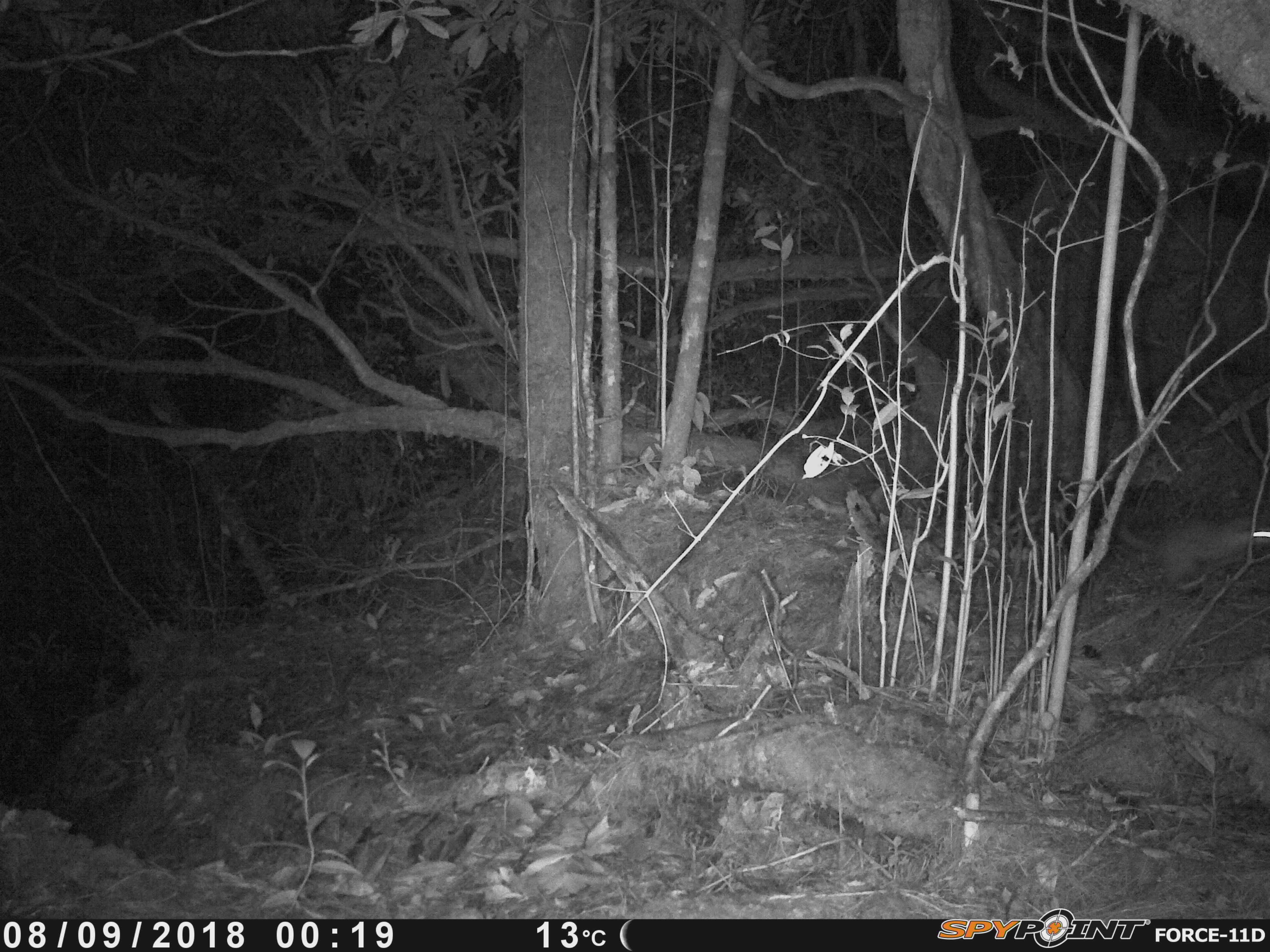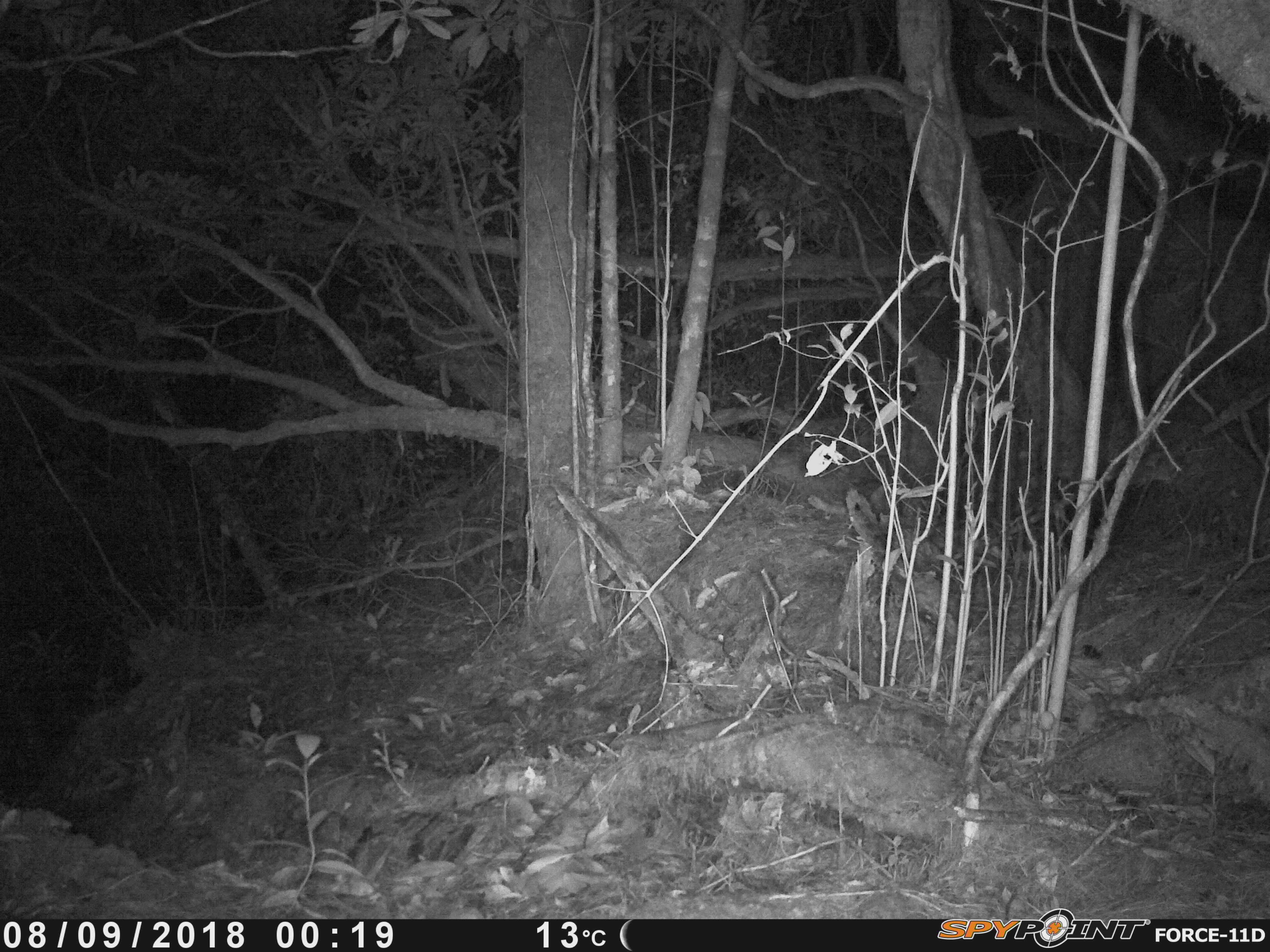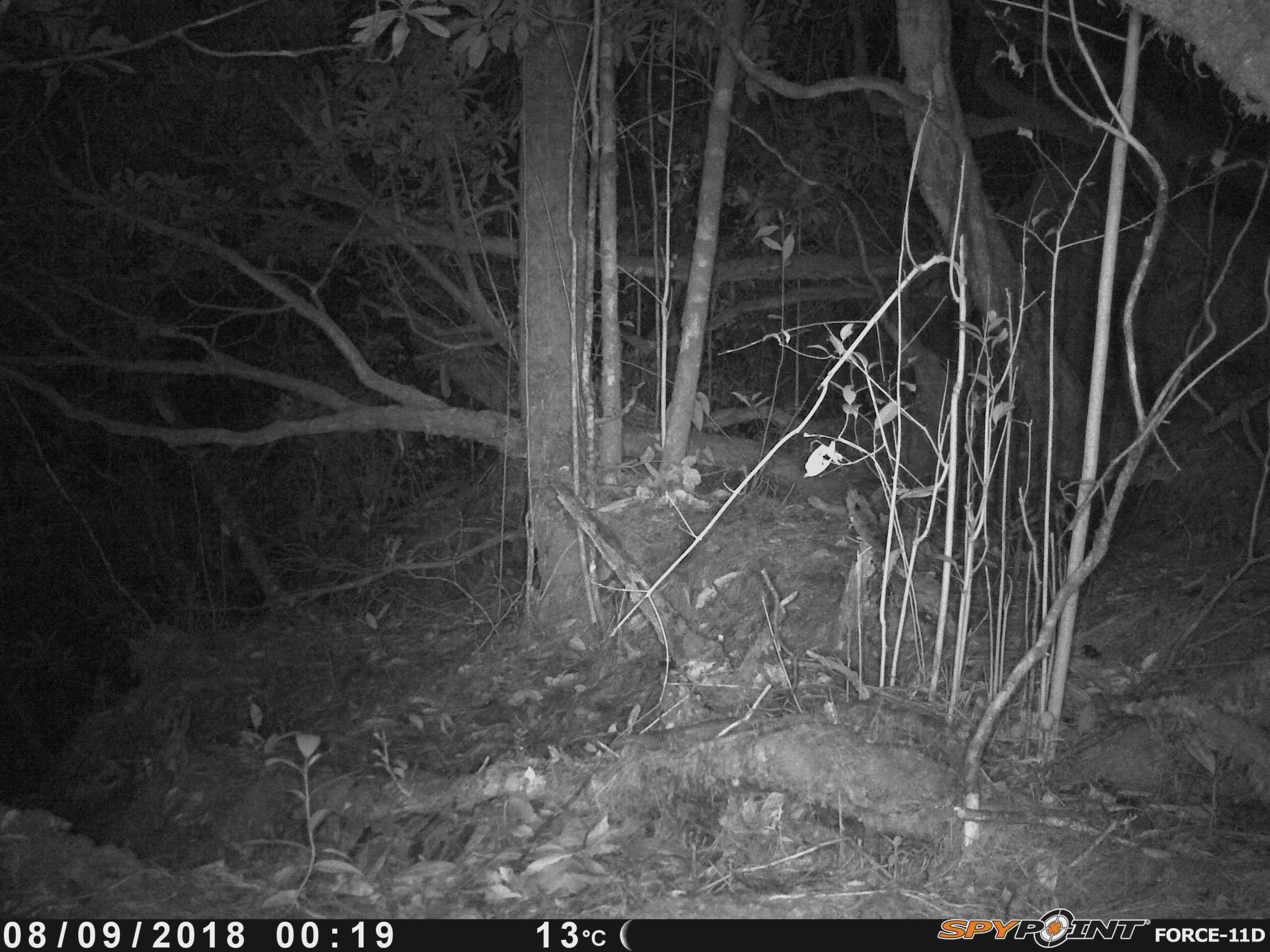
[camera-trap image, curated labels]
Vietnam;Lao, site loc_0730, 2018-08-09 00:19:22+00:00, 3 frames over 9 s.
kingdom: Animalia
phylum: Chordata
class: Mammalia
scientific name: Mammalia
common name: mammal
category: unidentified small mammal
Unidentified small mammal (mammal) (Mammalia). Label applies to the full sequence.